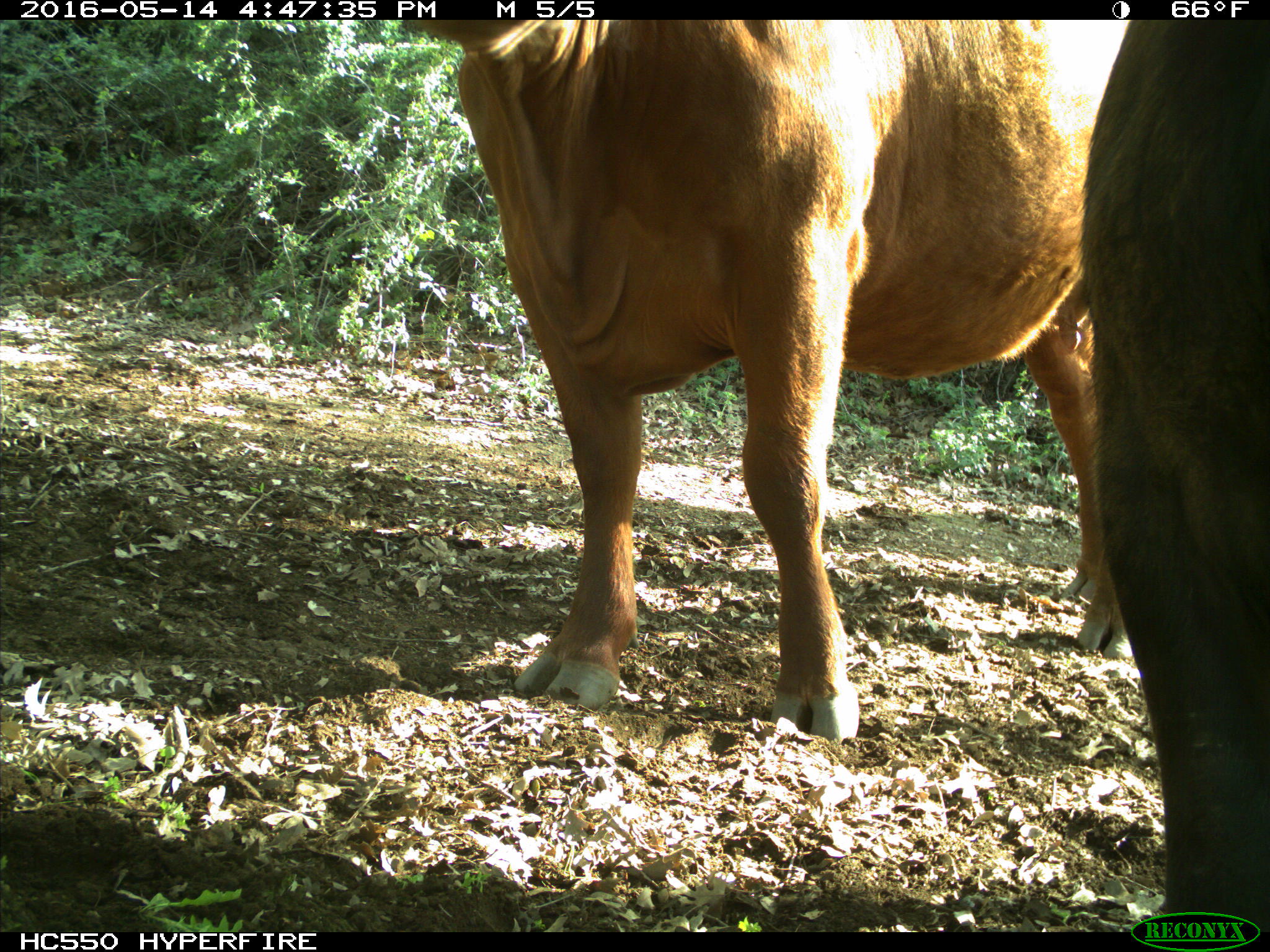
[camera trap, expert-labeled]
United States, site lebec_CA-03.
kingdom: Animalia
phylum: Chordata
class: Mammalia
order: Artiodactyla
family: Bovidae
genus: Bos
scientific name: Bos taurus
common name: domestic cow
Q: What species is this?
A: Bos taurus (domestic cow).